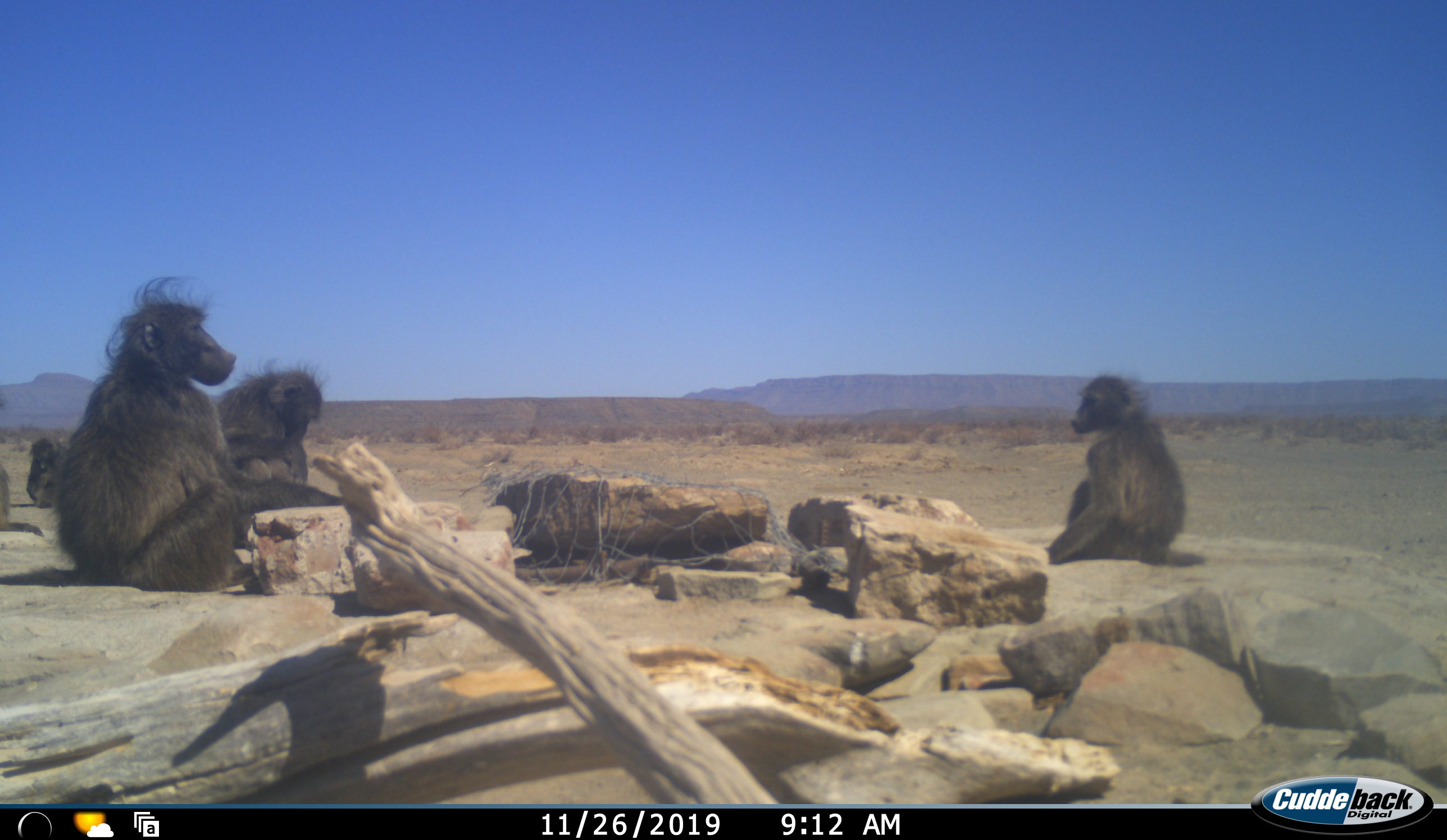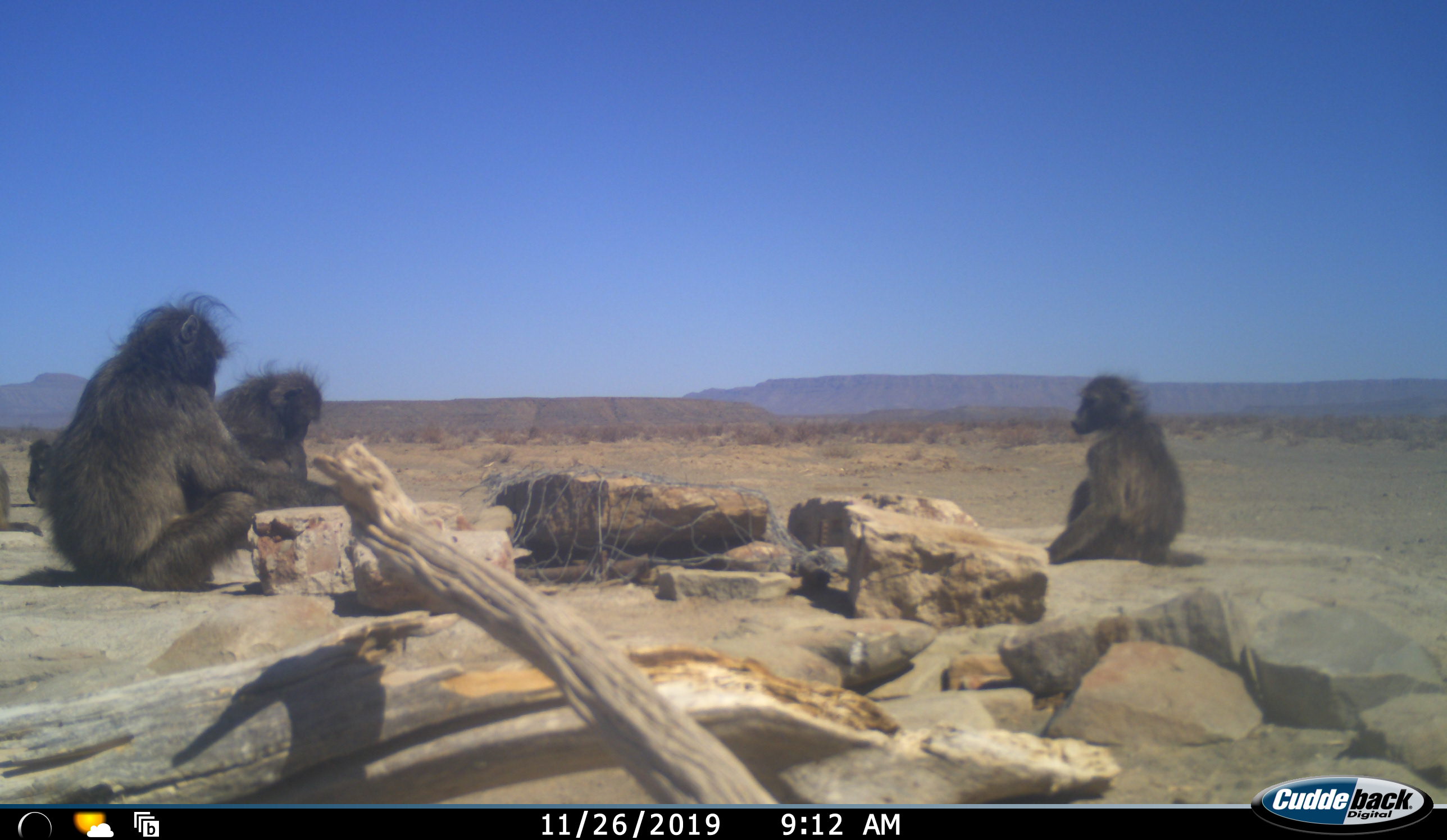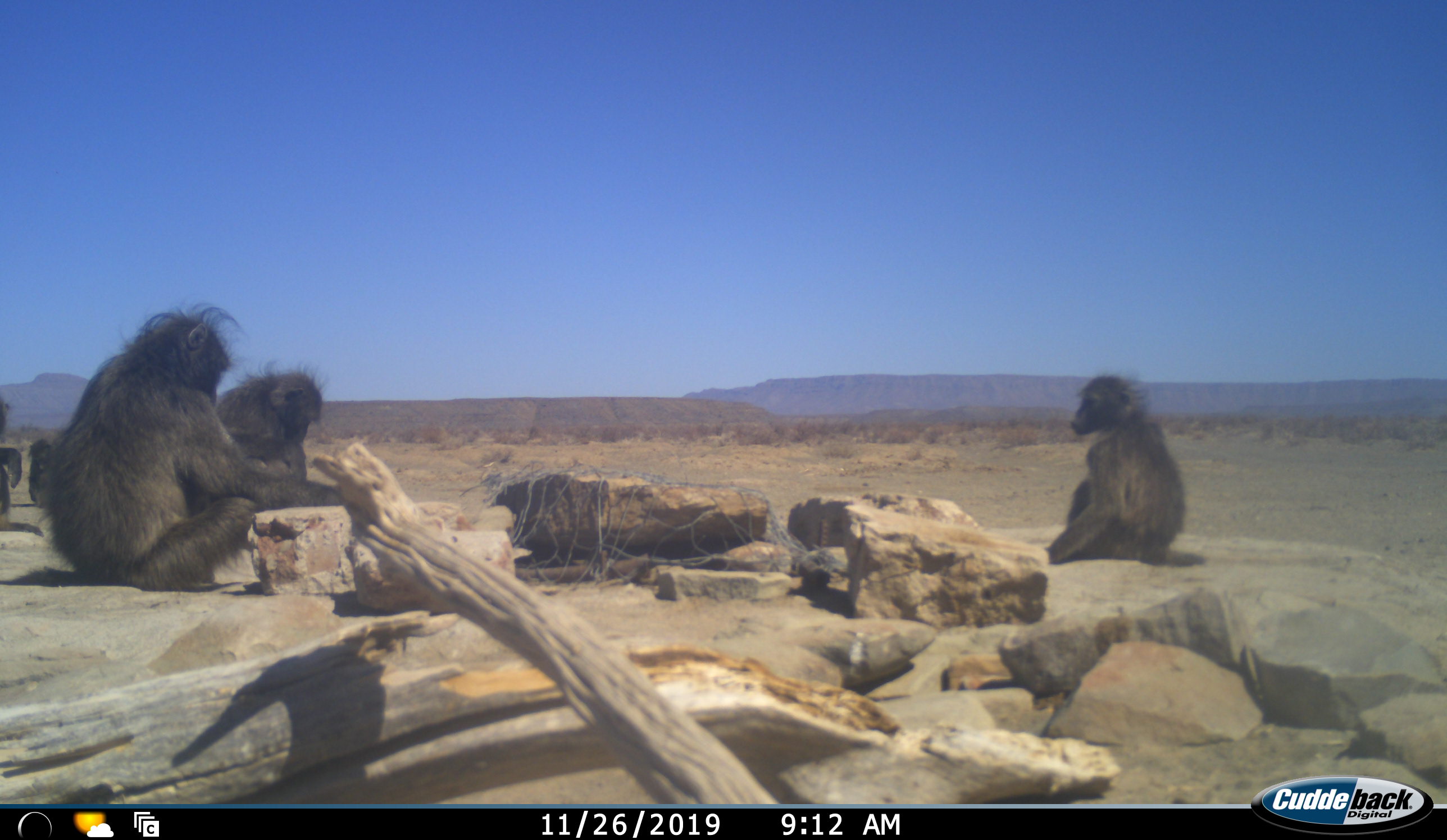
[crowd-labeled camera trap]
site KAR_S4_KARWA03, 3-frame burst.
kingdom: Animalia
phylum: Chordata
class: Mammalia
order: Primates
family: Cercopithecidae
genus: Papio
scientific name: Papio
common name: baboon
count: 5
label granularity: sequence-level